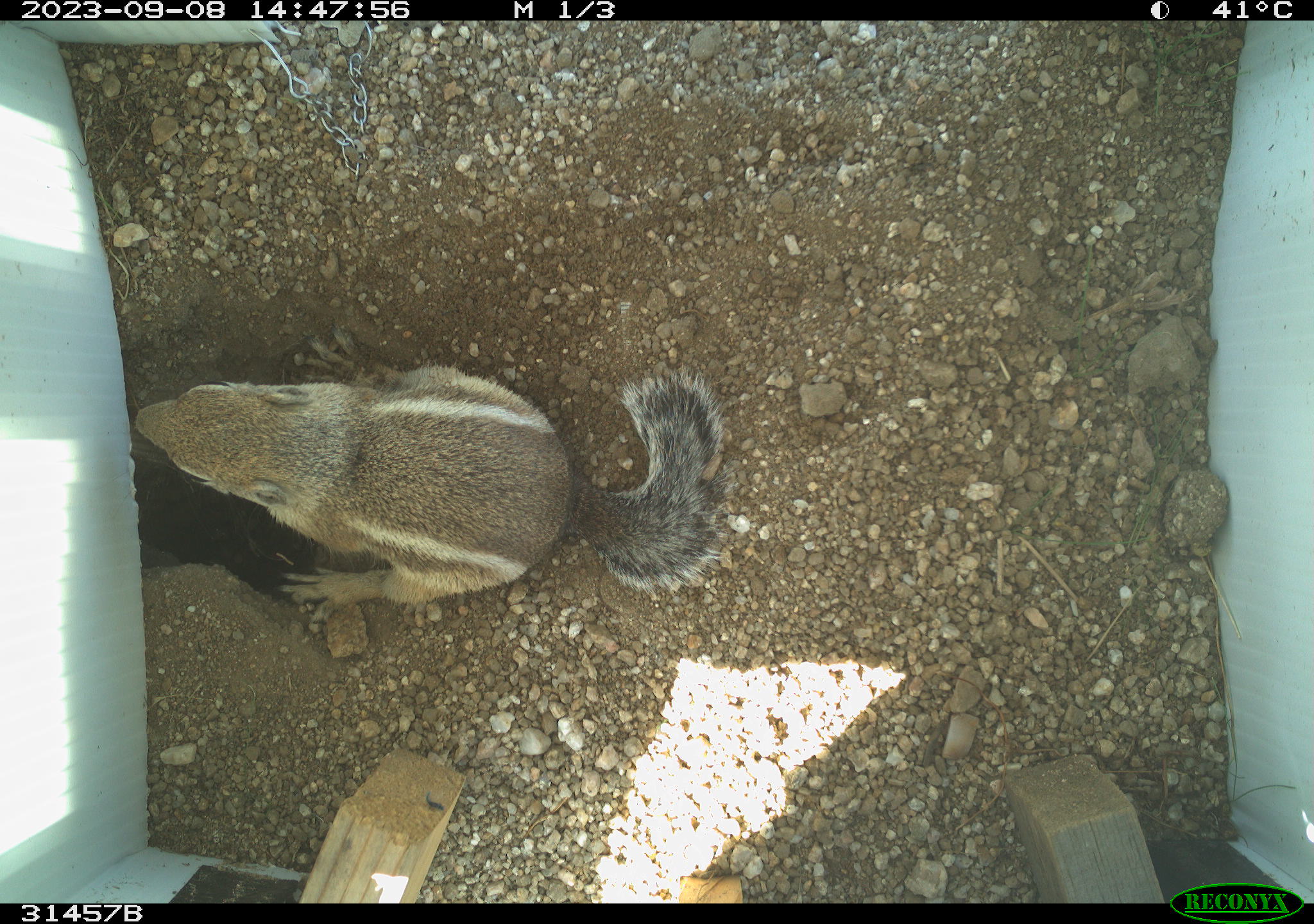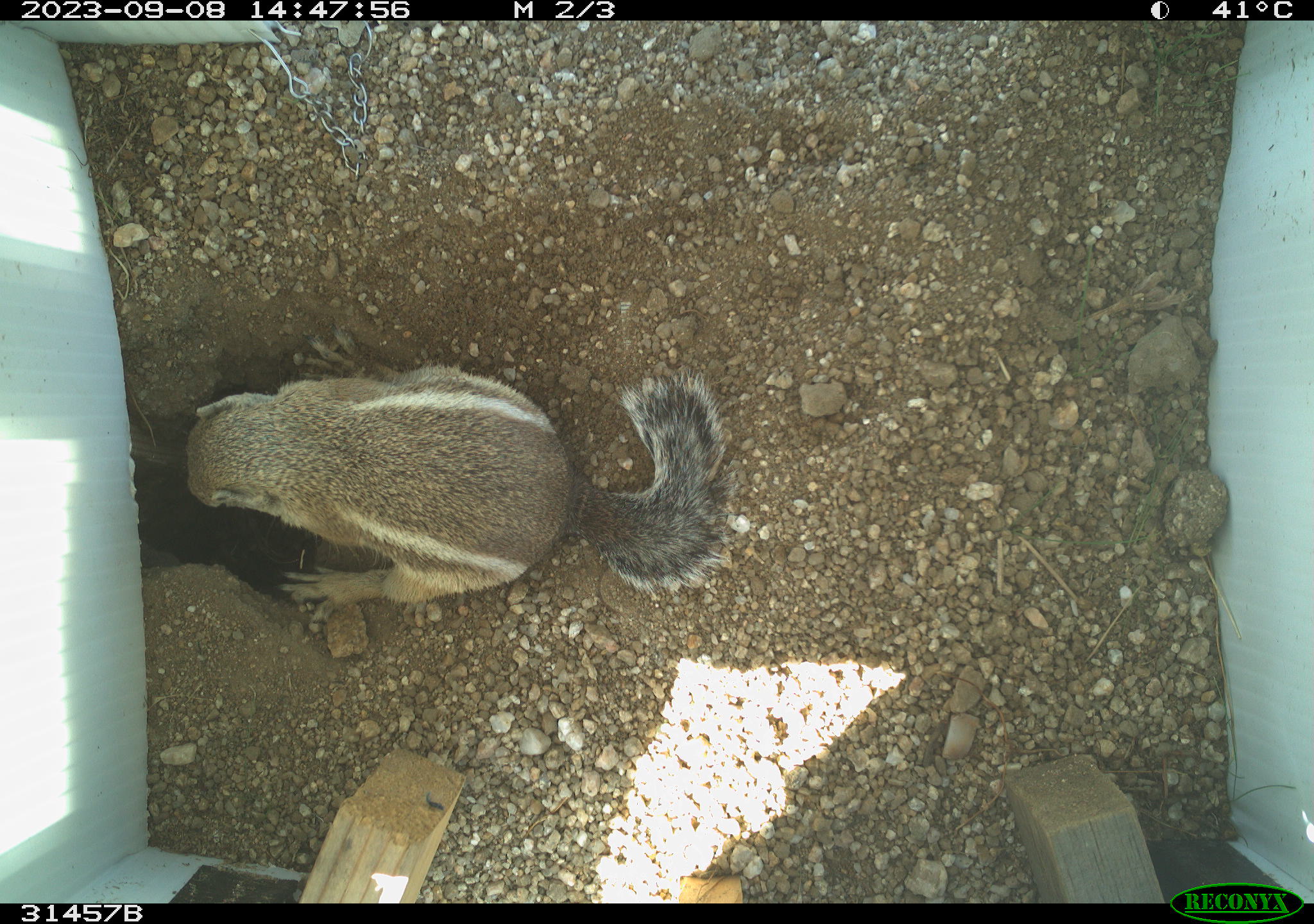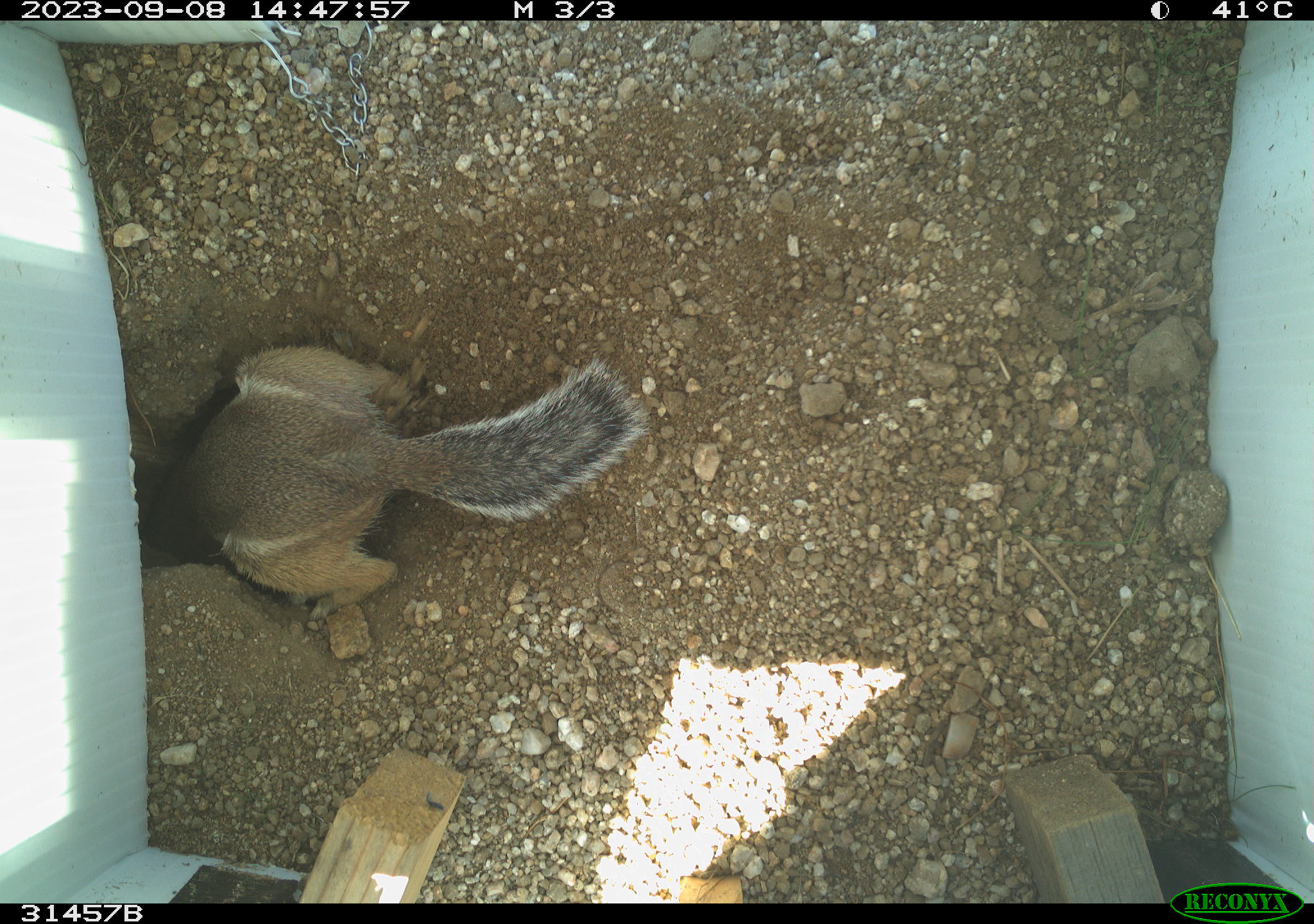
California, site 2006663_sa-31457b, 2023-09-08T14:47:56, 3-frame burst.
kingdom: Animalia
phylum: Chordata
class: Mammalia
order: Rodentia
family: Sciuridae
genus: Ammospermophilus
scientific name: Ammospermophilus leucurus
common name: white-tailed antelope squirrel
White-tailed antelope squirrel (Ammospermophilus leucurus).